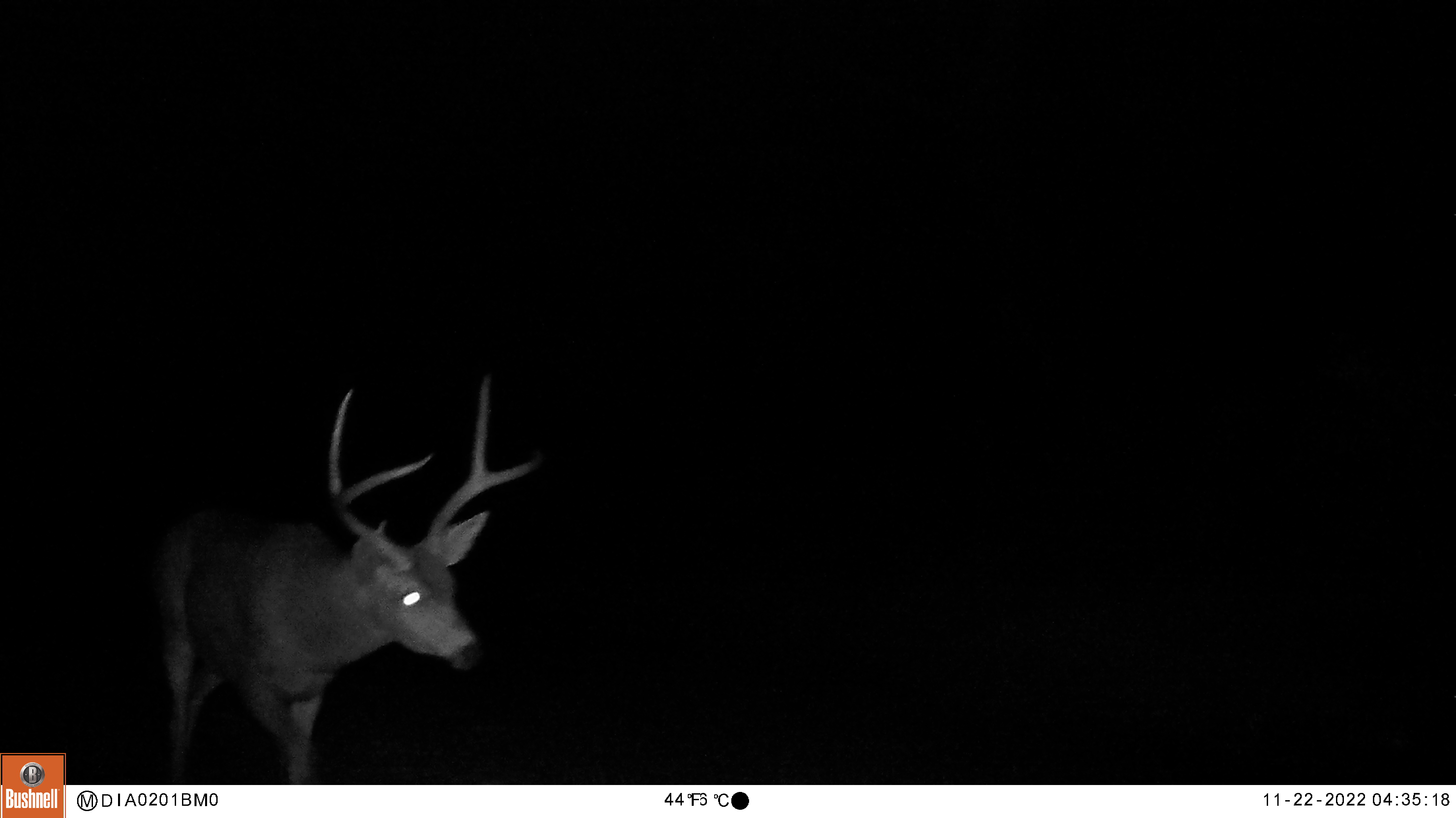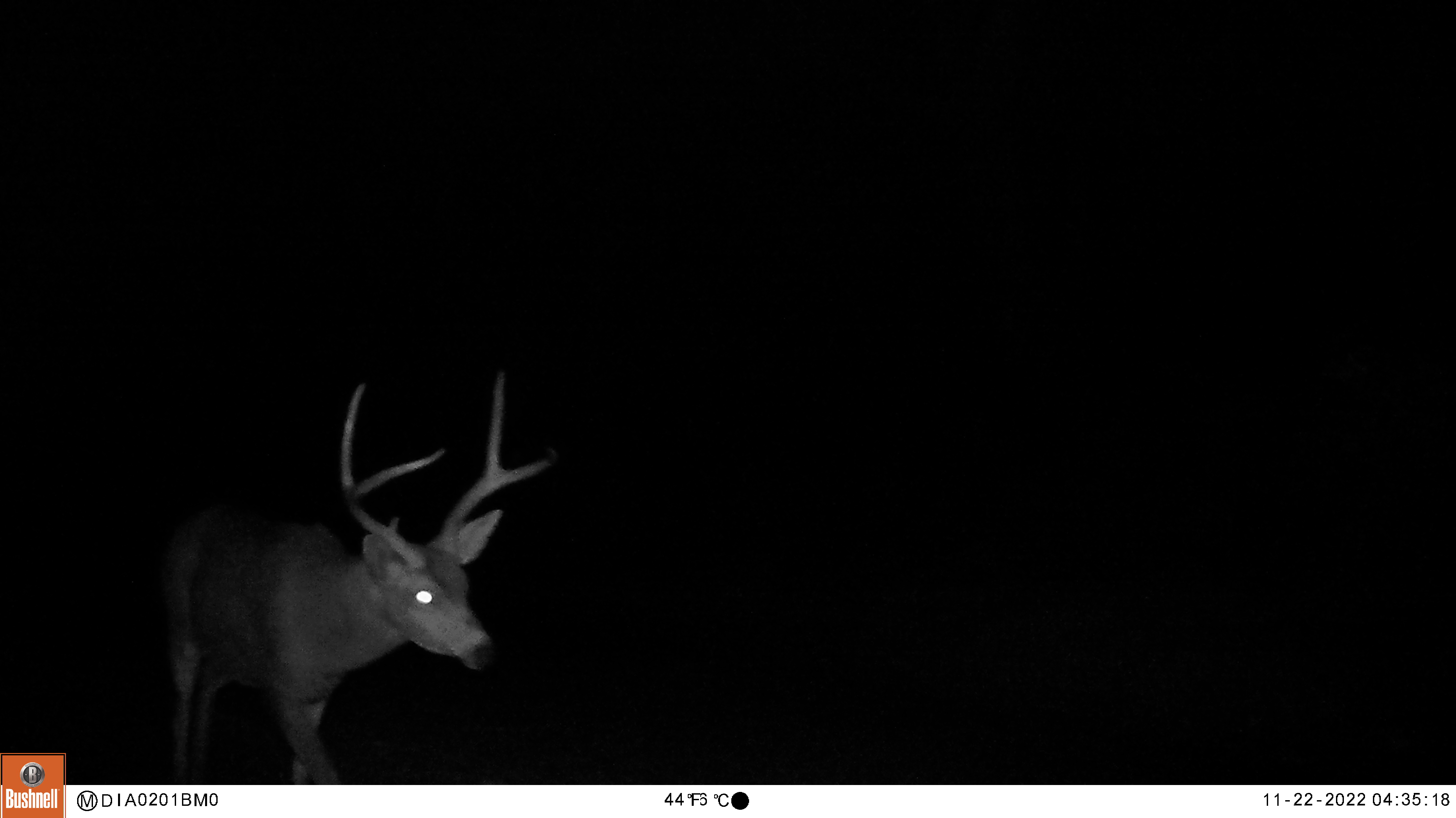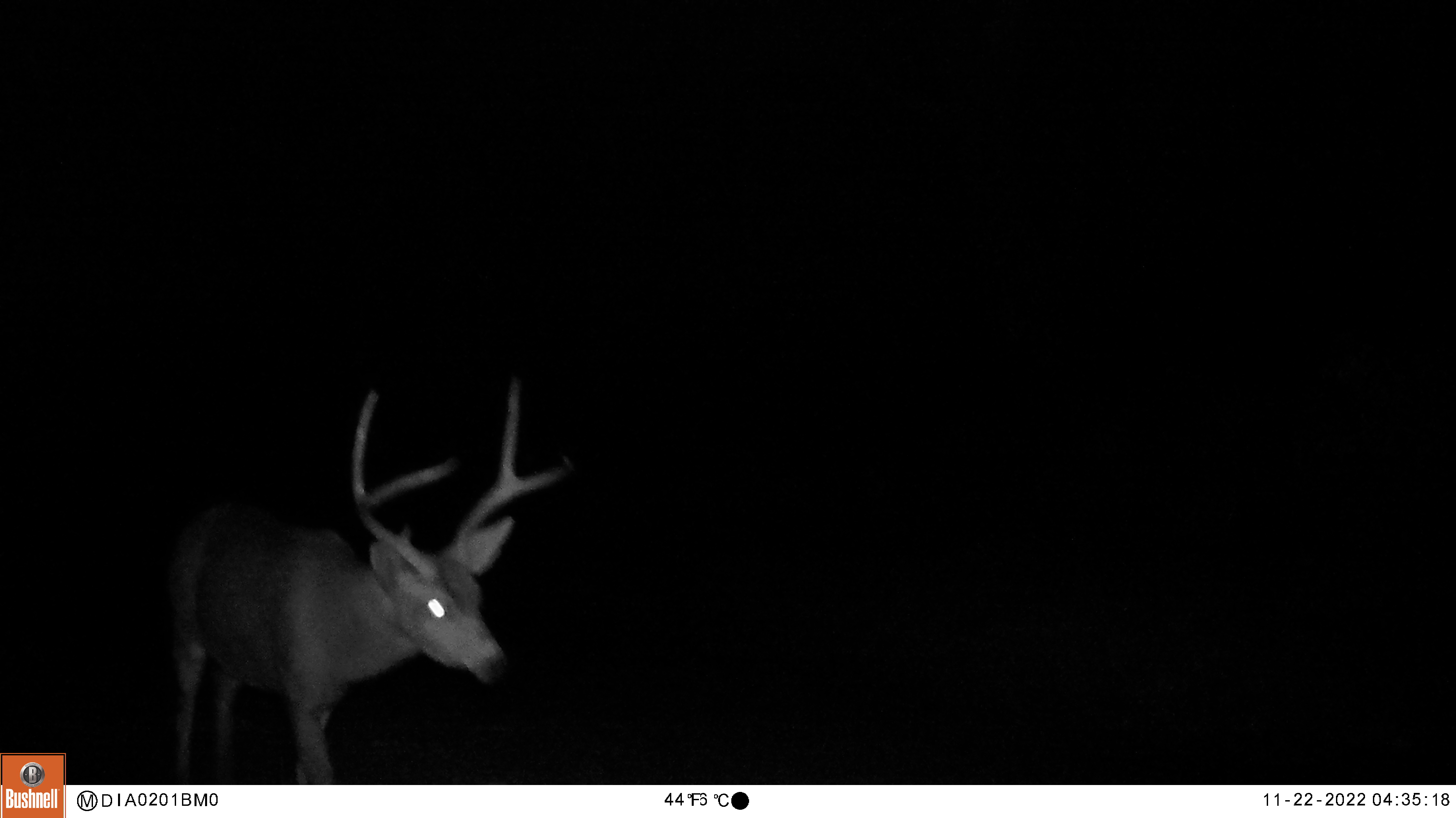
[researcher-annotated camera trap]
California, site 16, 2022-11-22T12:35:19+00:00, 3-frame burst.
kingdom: Animalia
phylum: Chordata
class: Mammalia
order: Artiodactyla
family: Cervidae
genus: Odocoileus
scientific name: Odocoileus hemionus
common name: mule deer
Mule deer (Odocoileus hemionus).